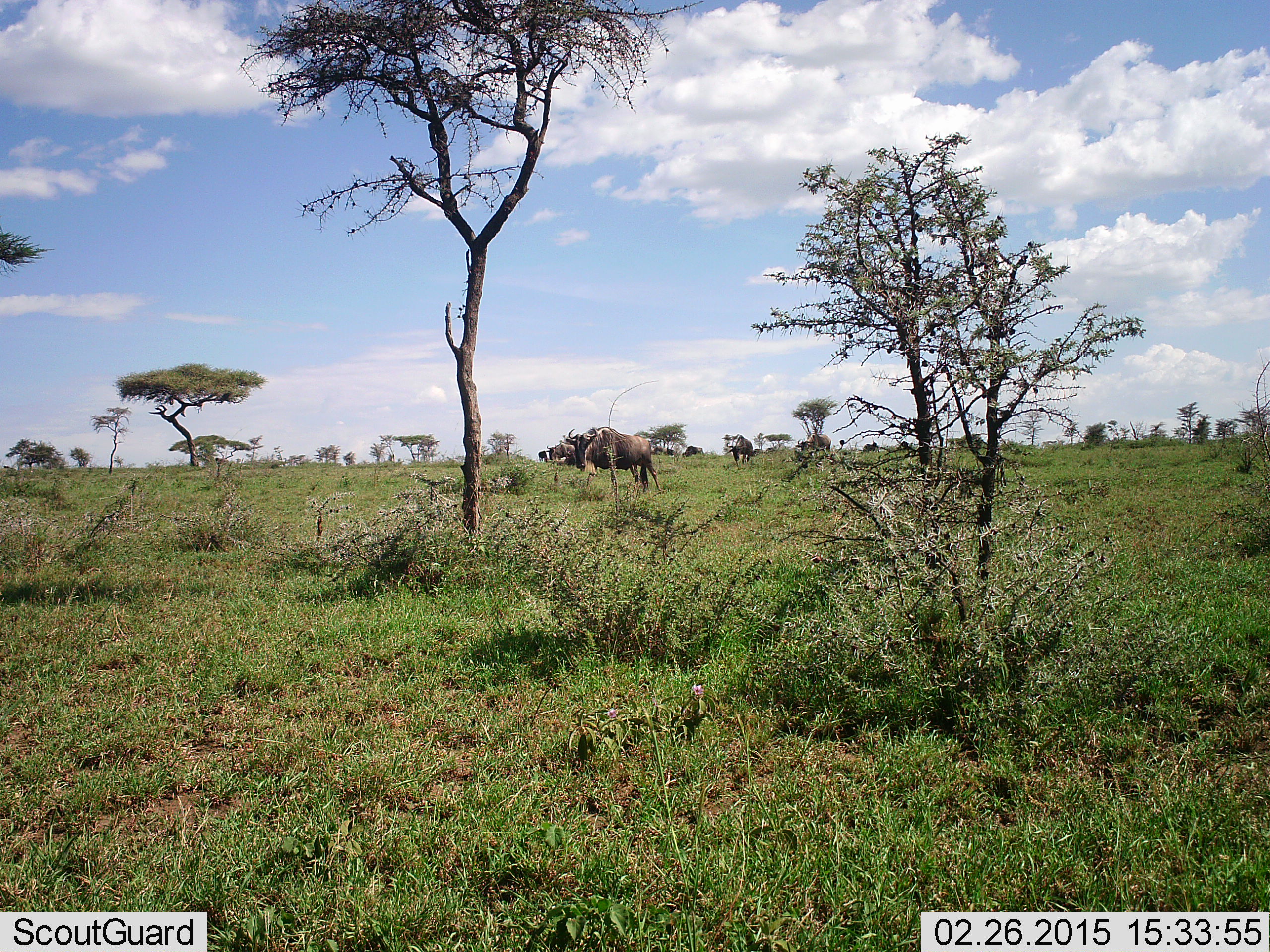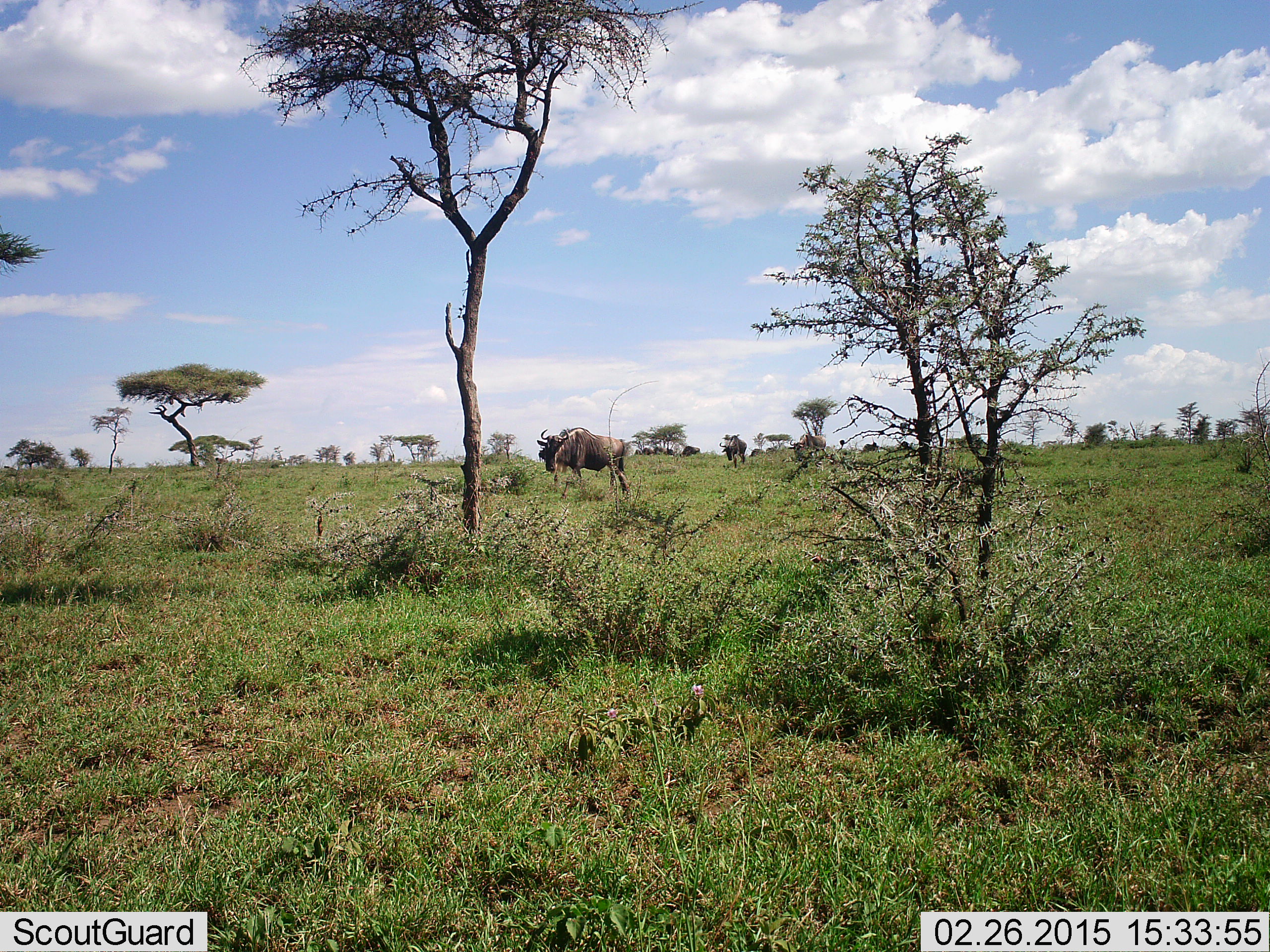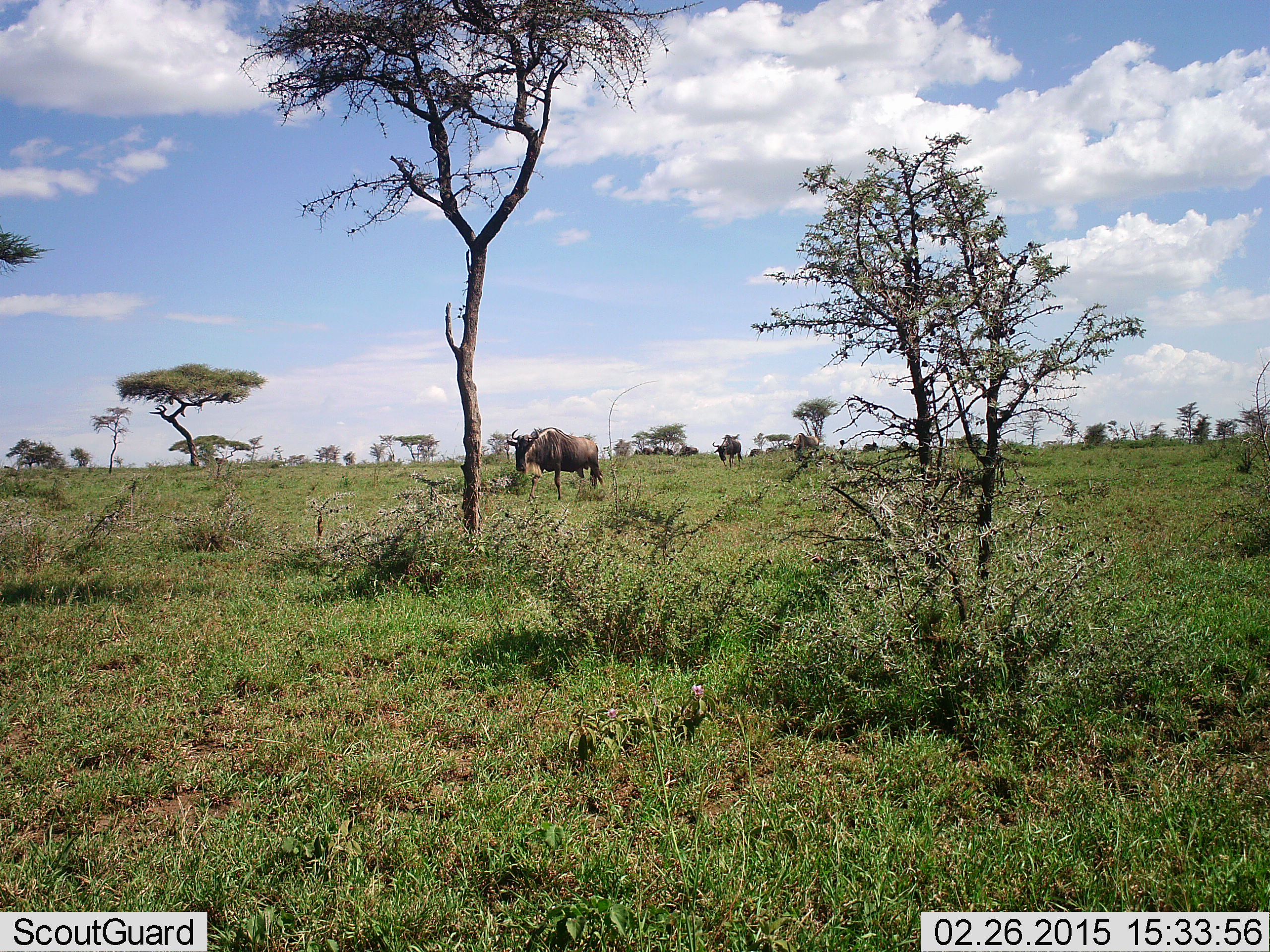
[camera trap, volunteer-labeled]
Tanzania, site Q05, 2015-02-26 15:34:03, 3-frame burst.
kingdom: Animalia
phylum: Chordata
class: Mammalia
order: Artiodactyla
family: Bovidae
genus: Connochaetes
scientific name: Connochaetes taurinus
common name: blue wildebeest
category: wildebeest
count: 6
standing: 20%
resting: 0%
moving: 90%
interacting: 0%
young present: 0%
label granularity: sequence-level